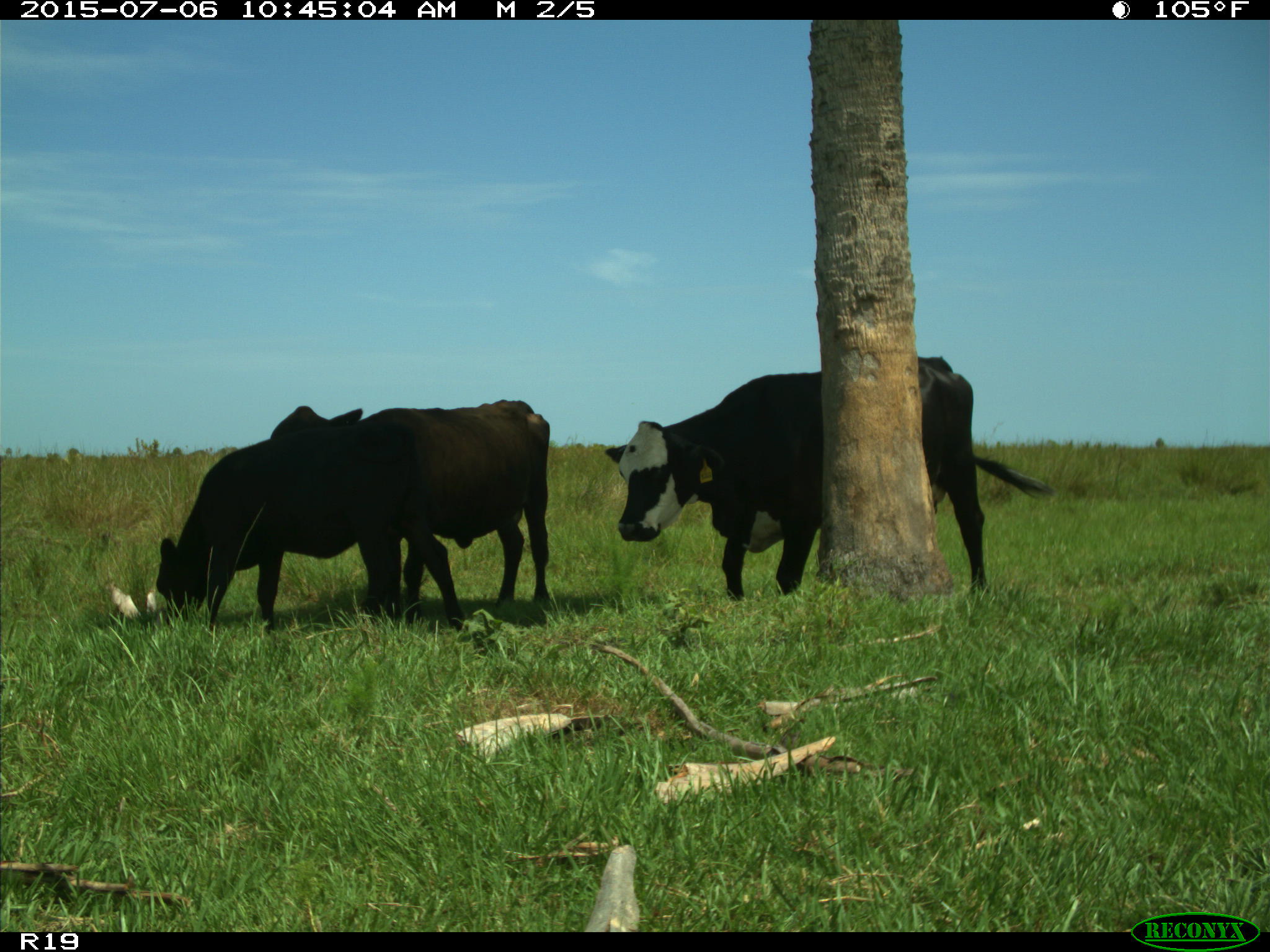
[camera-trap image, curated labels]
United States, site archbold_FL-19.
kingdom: Animalia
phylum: Chordata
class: Mammalia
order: Artiodactyla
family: Bovidae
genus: Bos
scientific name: Bos taurus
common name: domestic cow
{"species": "Bos taurus (domestic cow)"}